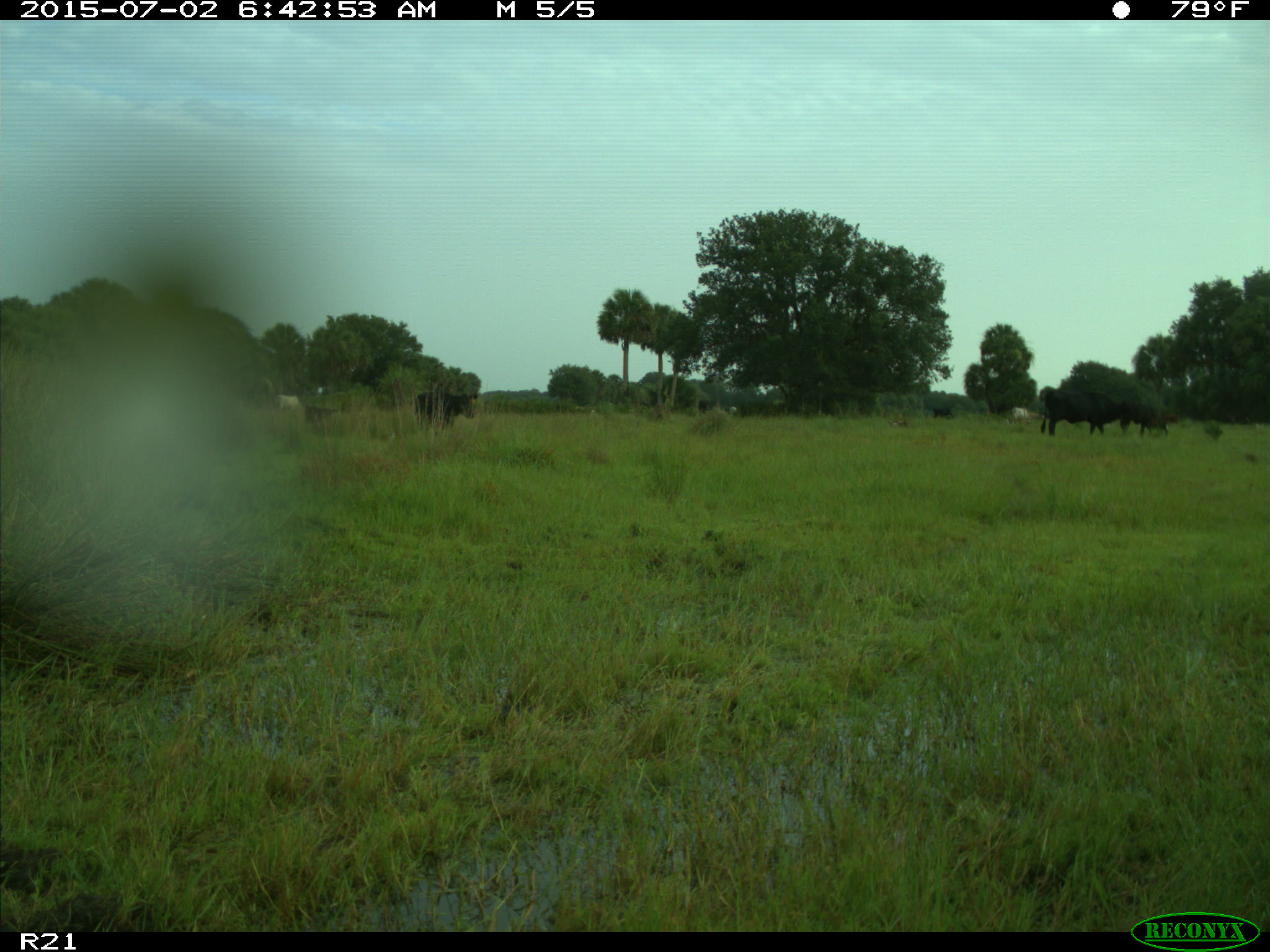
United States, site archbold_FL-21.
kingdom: Animalia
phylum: Chordata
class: Mammalia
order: Artiodactyla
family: Bovidae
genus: Bos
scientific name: Bos taurus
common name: domestic cow